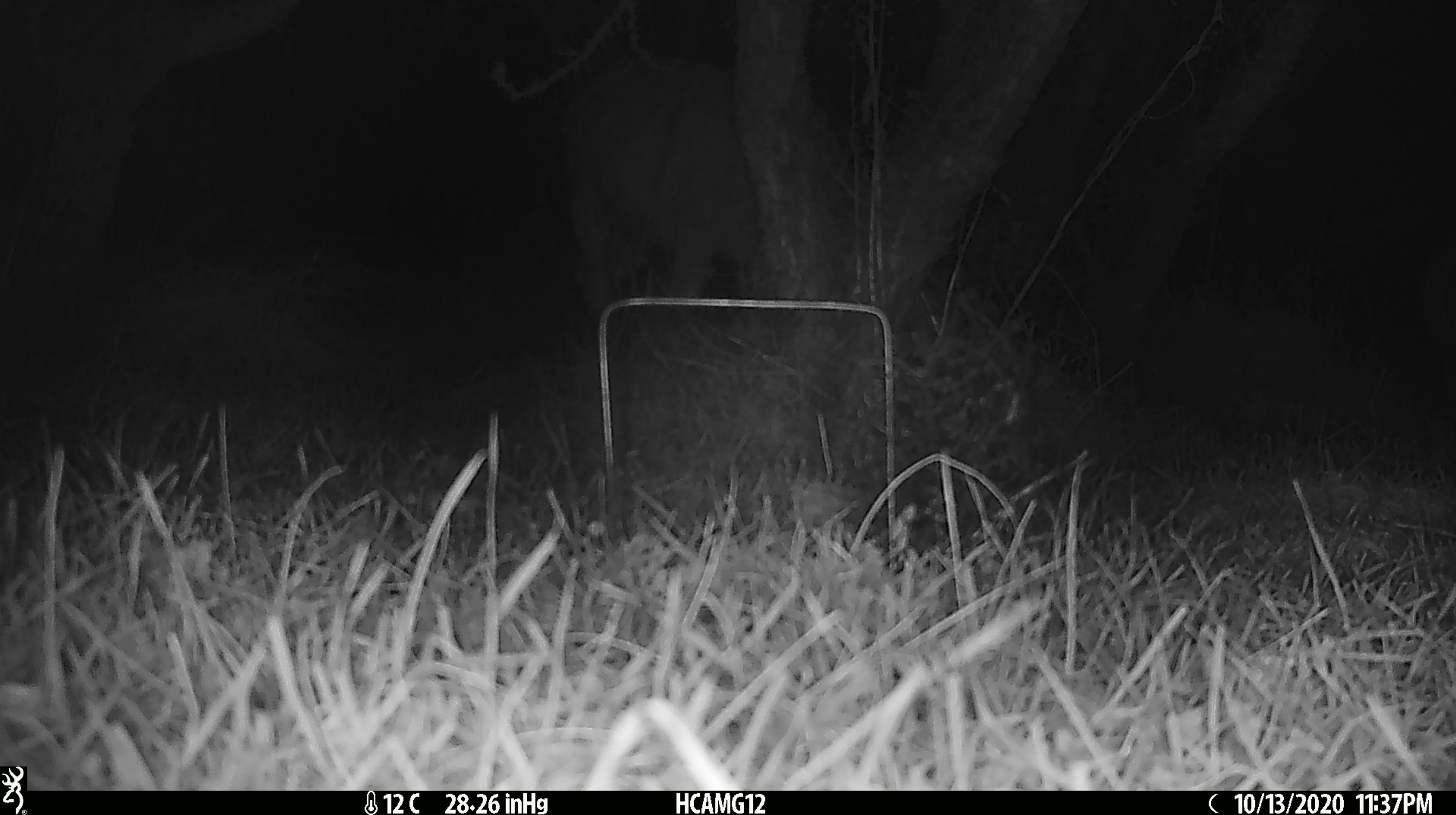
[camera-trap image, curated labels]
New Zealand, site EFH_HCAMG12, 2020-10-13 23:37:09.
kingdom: Animalia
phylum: Chordata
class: Mammalia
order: Artiodactyla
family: Bovidae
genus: Ovis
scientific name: Ovis aries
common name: domestic sheep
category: sheep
Sheep (domestic sheep) (Ovis aries).